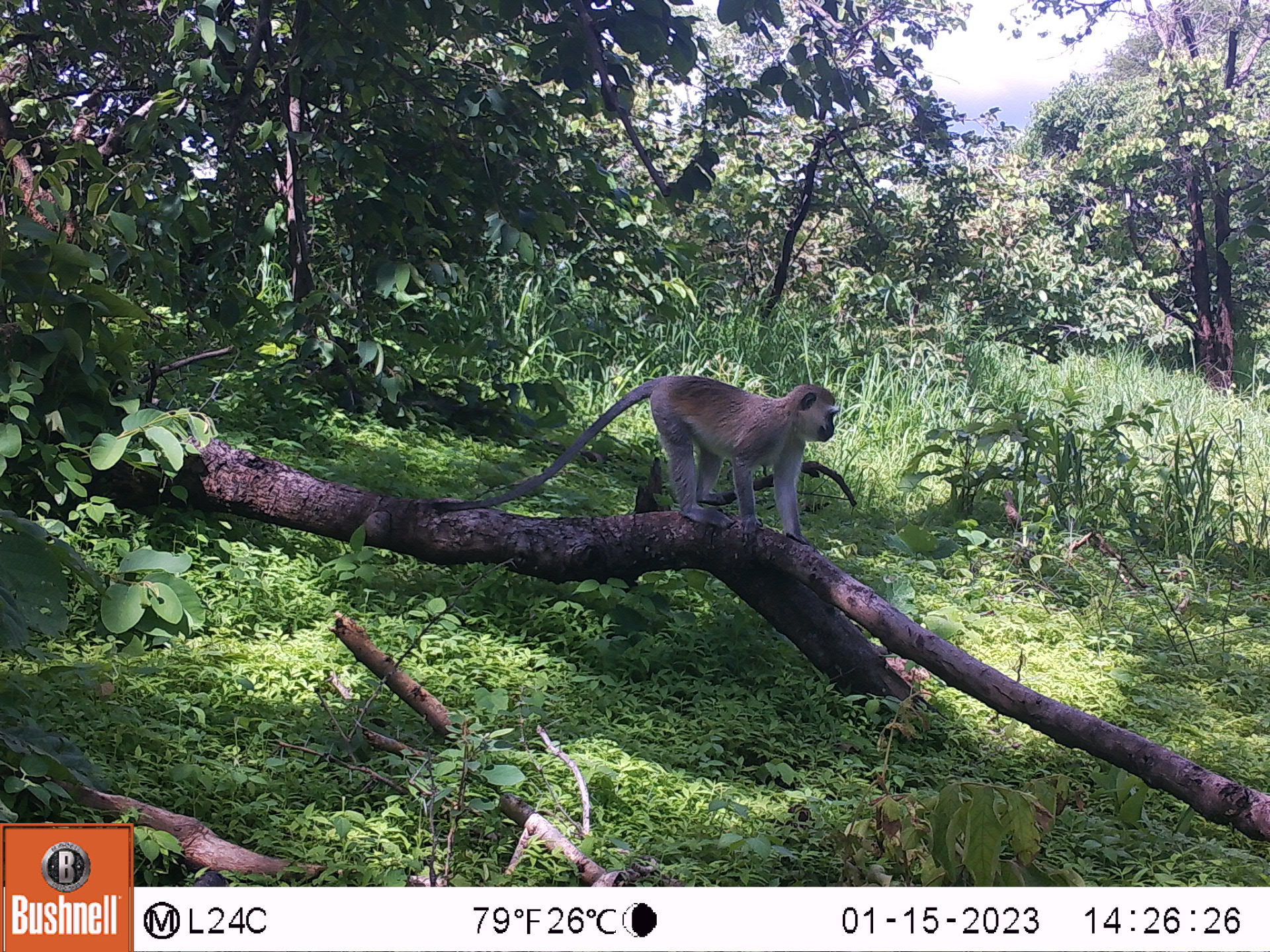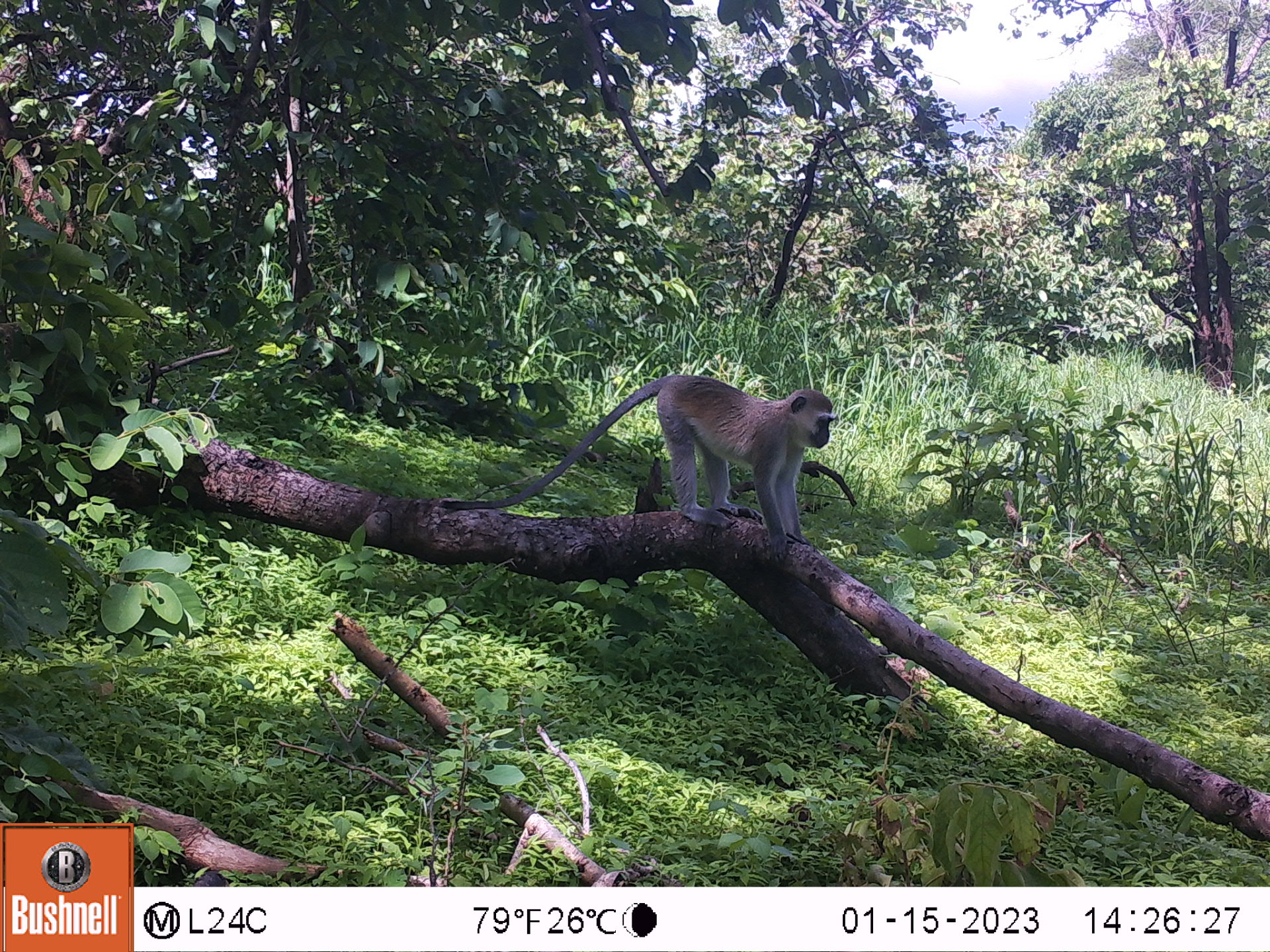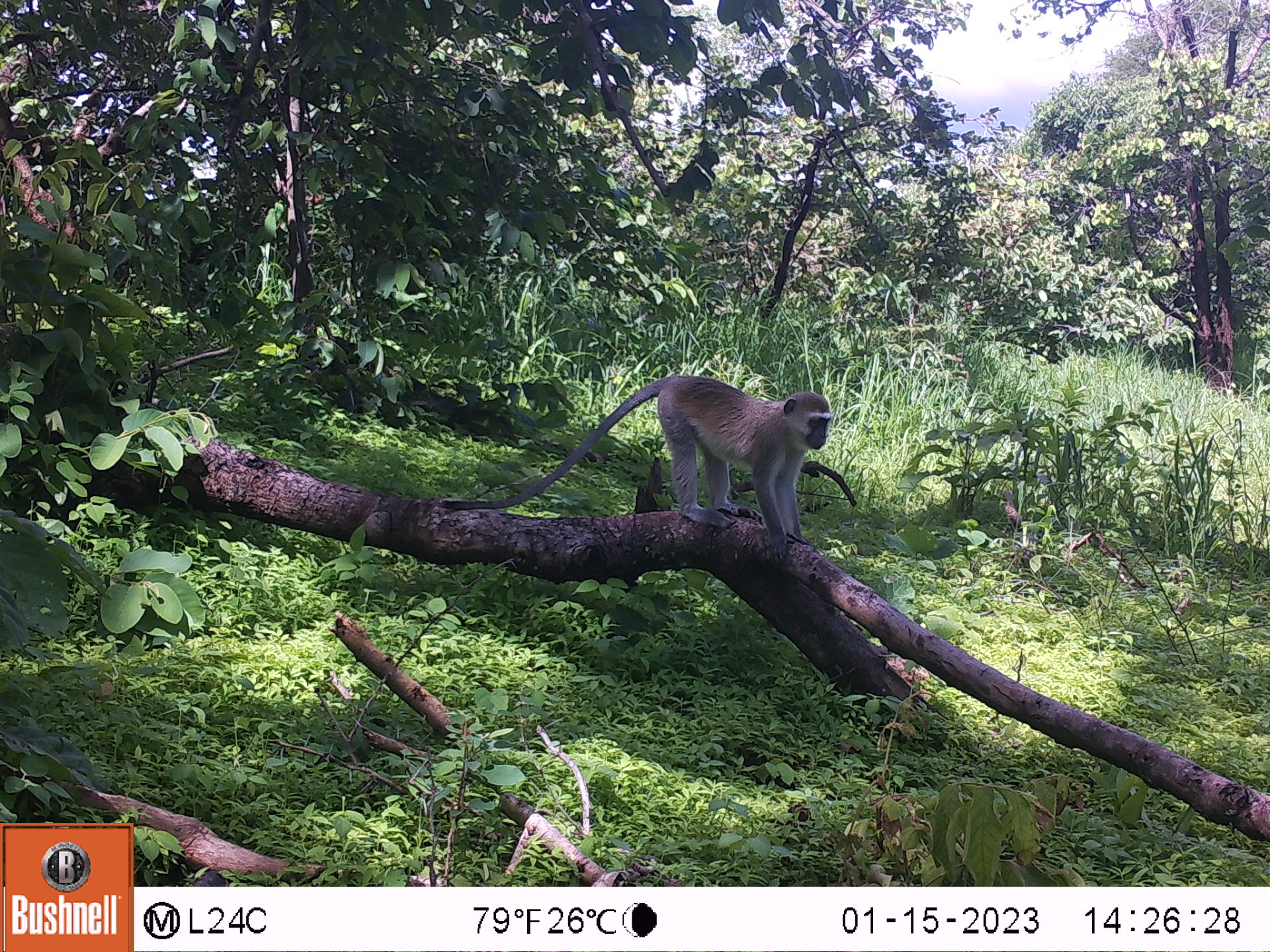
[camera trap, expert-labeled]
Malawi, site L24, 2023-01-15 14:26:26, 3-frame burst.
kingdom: Animalia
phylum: Chordata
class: Mammalia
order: Primates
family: Cercopithecidae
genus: Chlorocebus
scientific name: Chlorocebus pygerythrus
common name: vervet monkey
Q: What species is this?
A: Vervet monkey (Chlorocebus pygerythrus).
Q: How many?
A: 1.